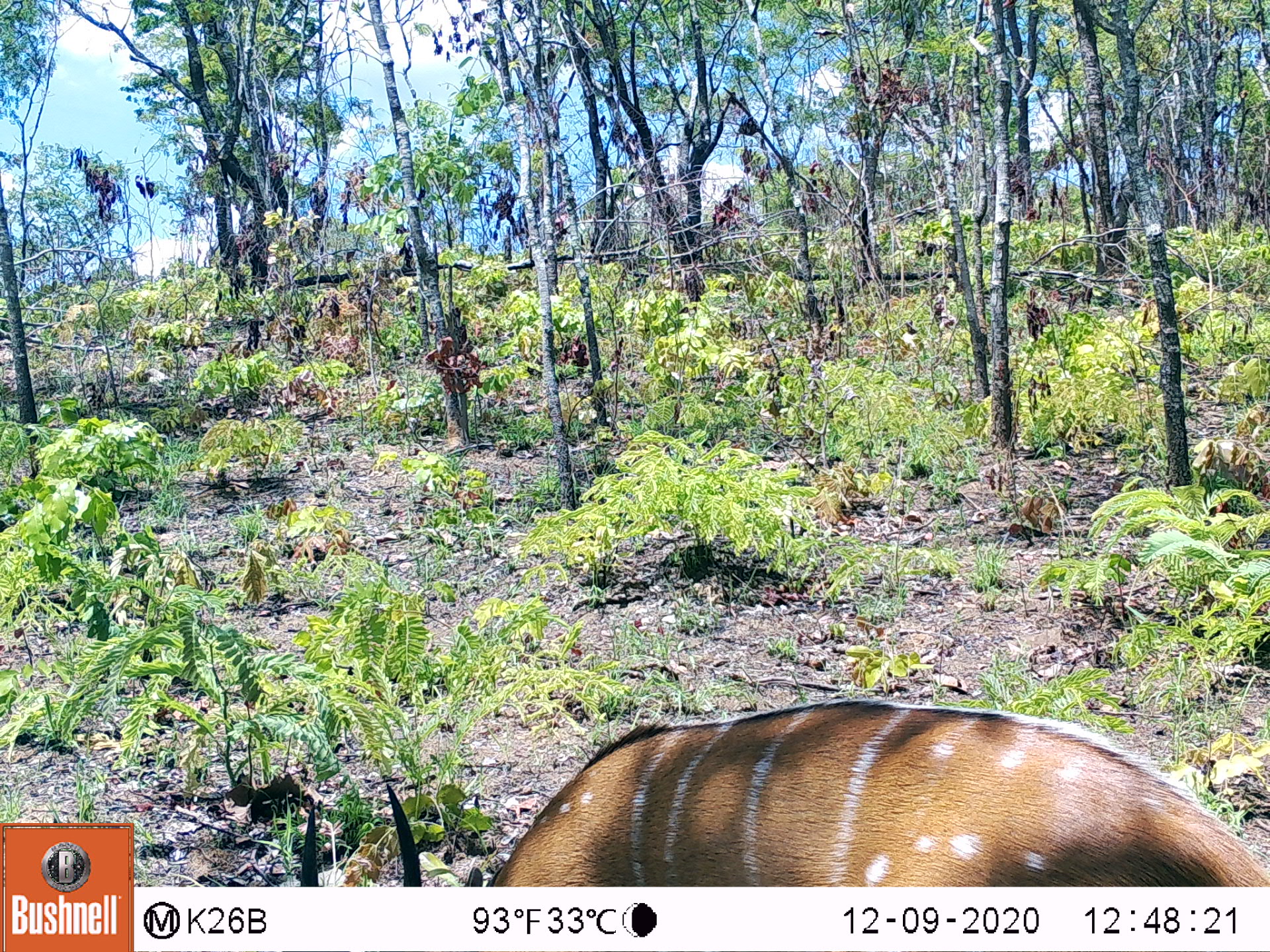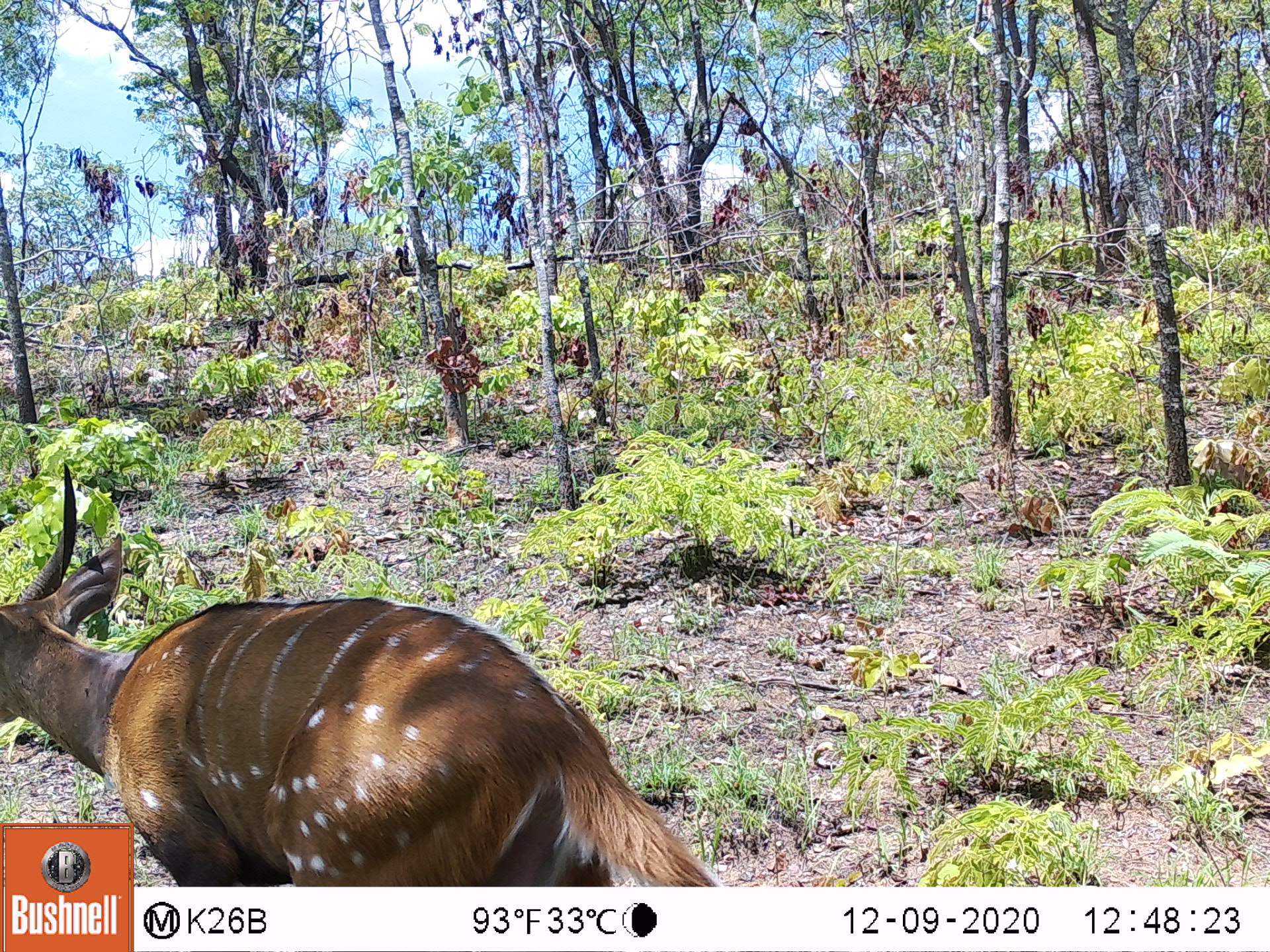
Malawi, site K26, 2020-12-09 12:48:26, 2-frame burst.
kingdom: Animalia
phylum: Chordata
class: Mammalia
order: Artiodactyla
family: Bovidae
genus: Tragelaphus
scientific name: Tragelaphus sylvaticus sylvaticus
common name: cape bushbuck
Cape bushbuck (Tragelaphus sylvaticus sylvaticus), count 1.